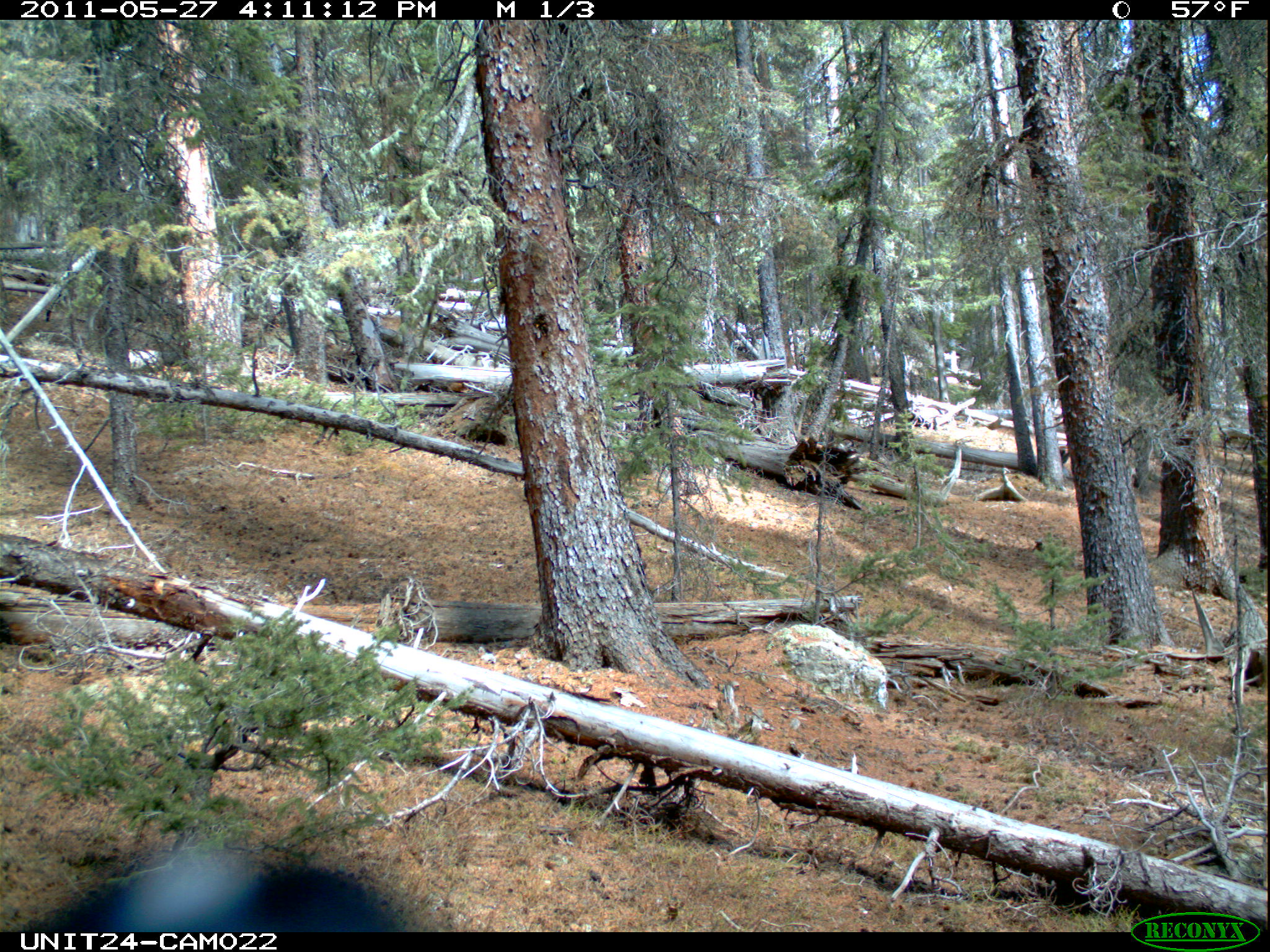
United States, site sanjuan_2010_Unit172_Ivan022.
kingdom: Animalia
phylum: Chordata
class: Aves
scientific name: Aves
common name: birds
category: unidentified bird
Unidentified bird (birds) (Aves).